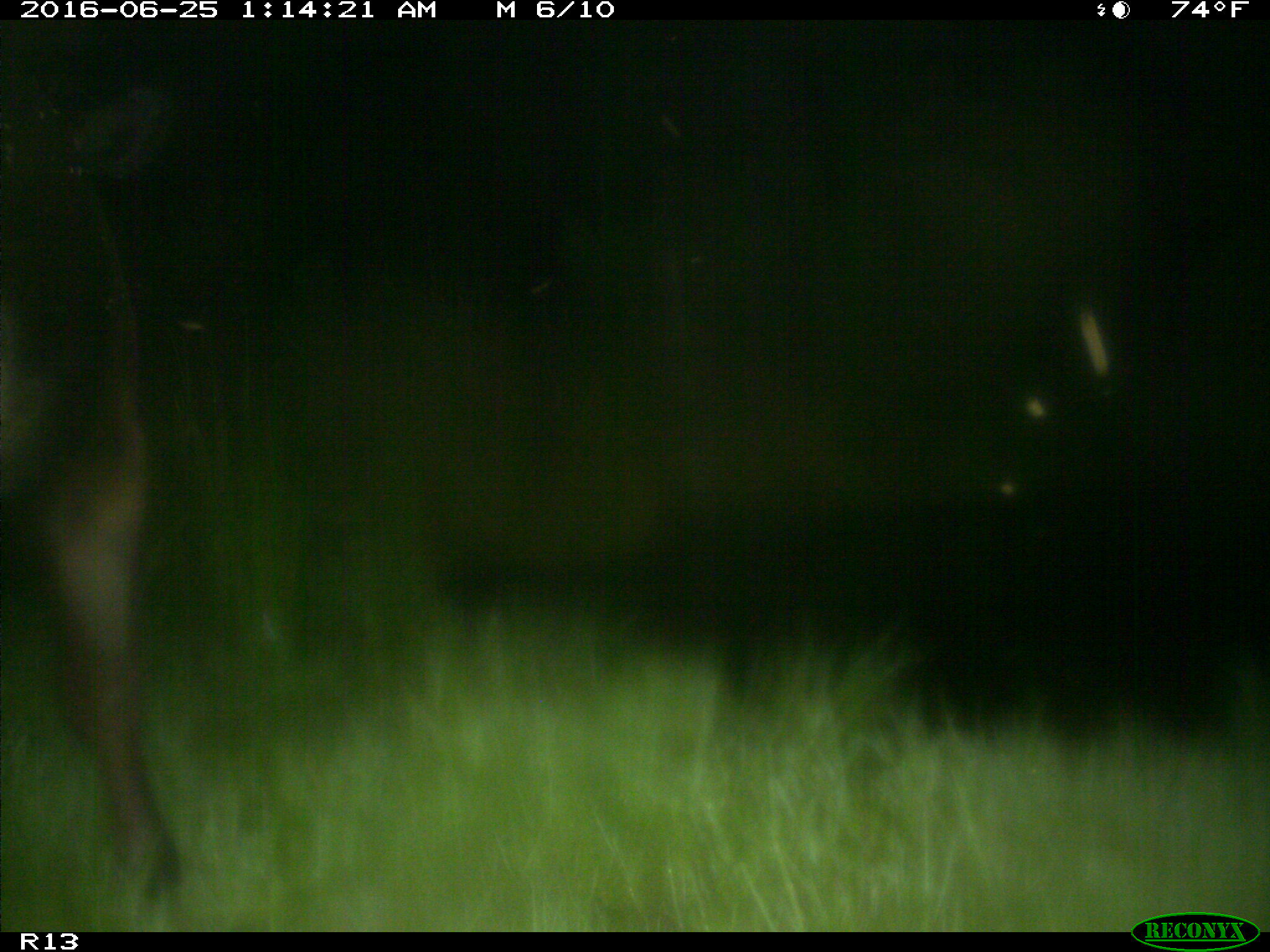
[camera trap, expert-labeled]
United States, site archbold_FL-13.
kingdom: Animalia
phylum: Chordata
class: Mammalia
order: Artiodactyla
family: Bovidae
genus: Bos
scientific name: Bos taurus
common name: domestic cow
Bos taurus (domestic cow).